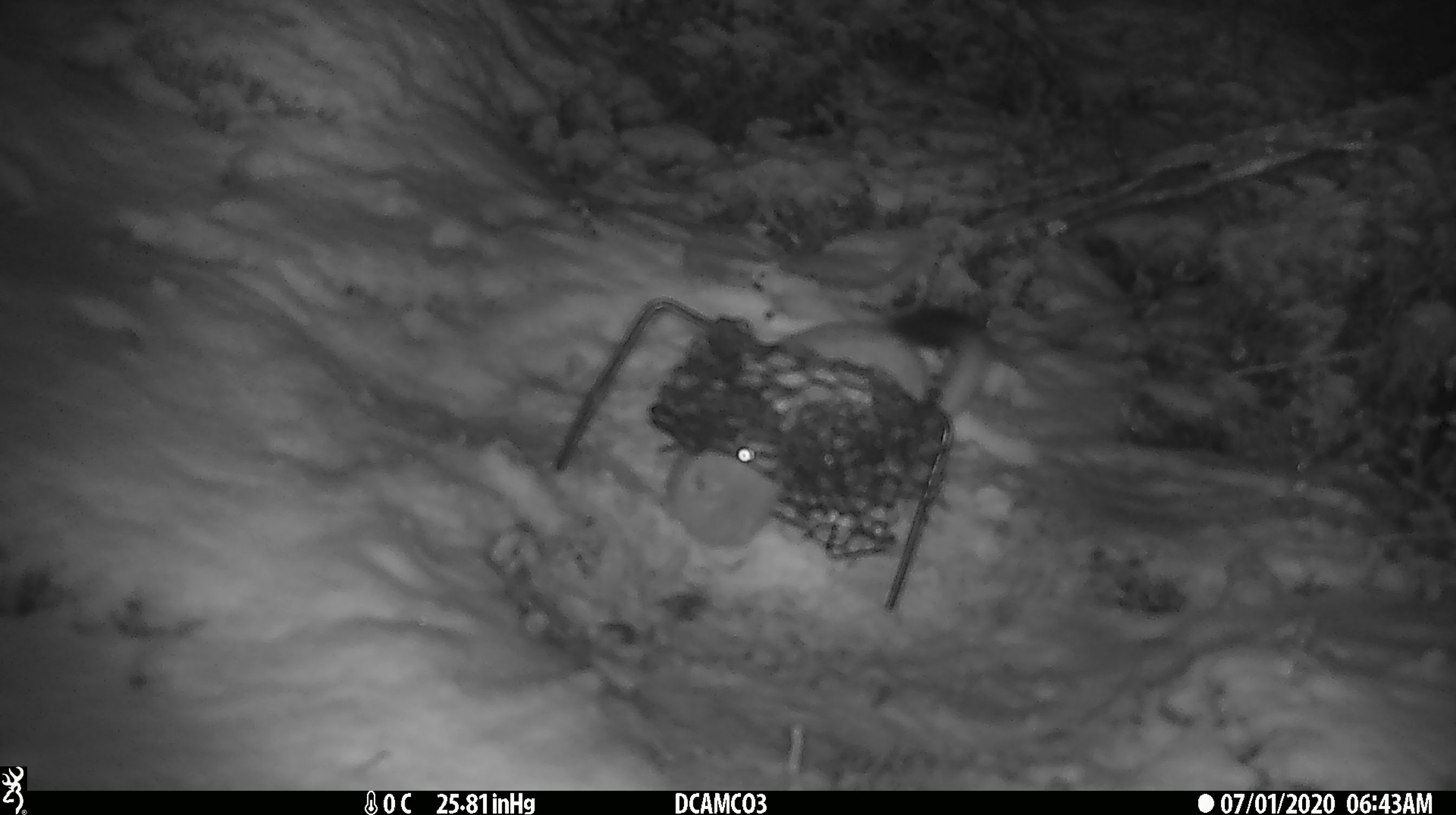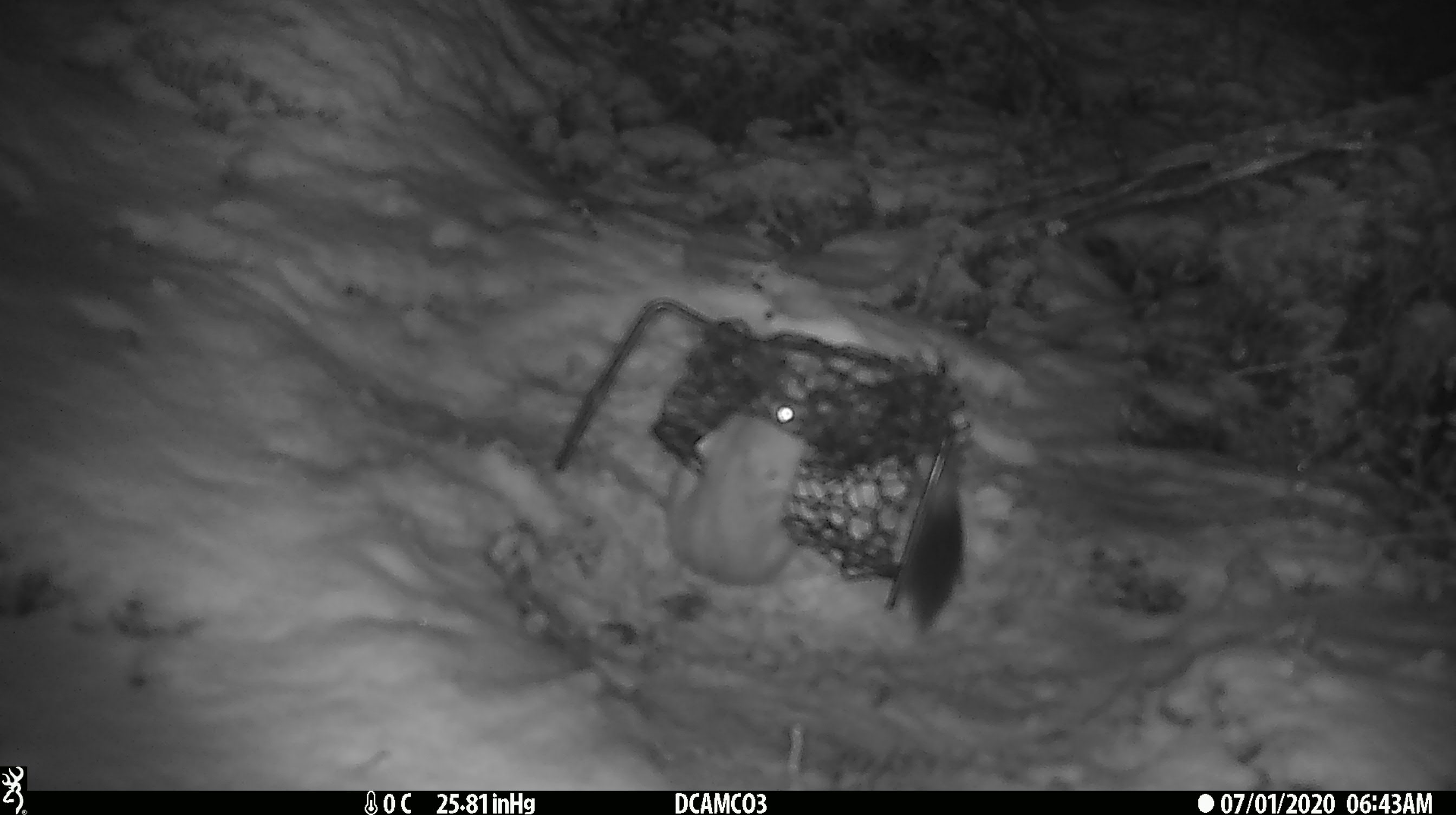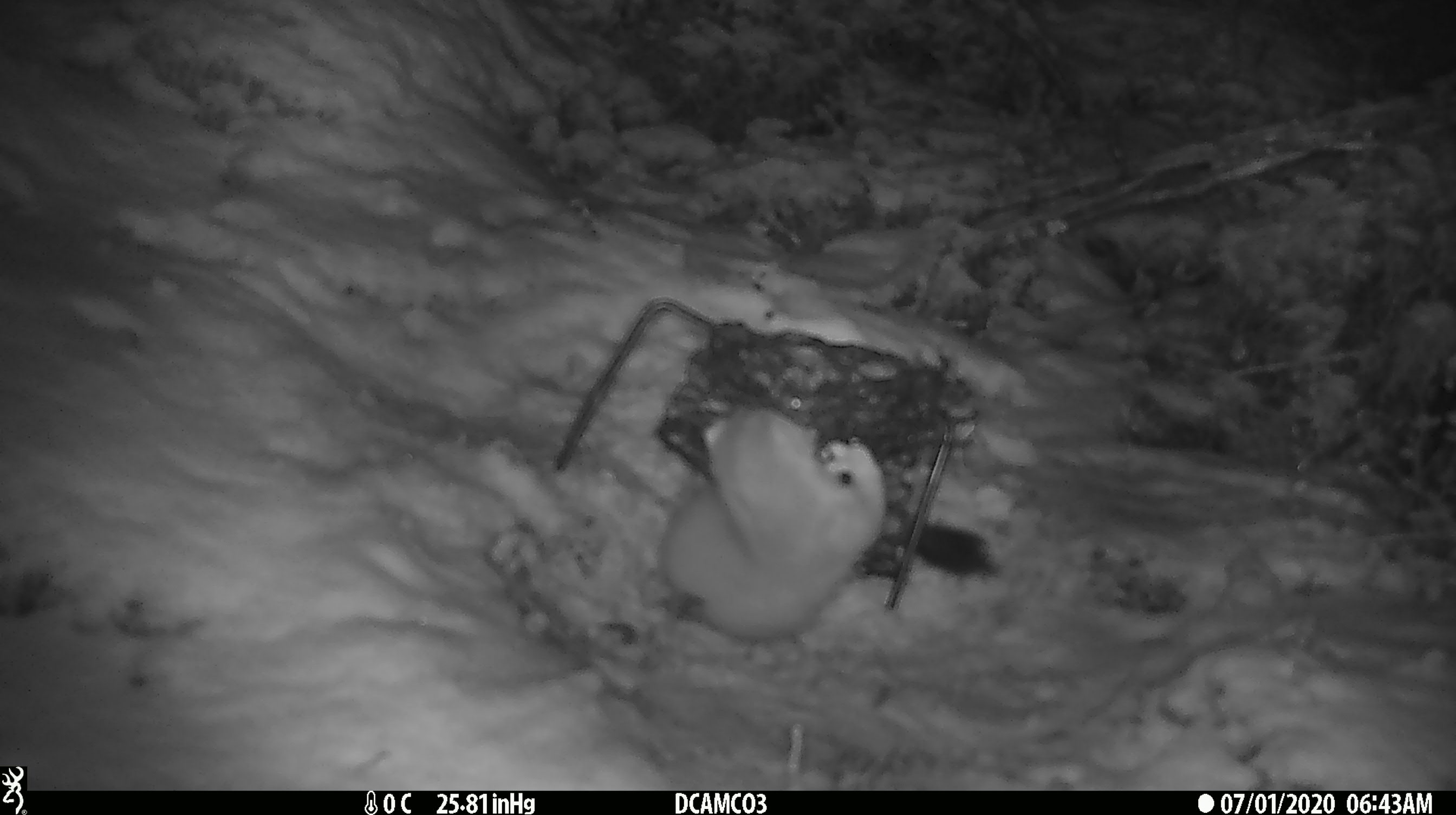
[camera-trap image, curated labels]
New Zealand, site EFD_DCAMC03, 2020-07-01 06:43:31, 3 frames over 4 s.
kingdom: Animalia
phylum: Chordata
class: Mammalia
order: Carnivora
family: Mustelidae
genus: Mustela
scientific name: Mustela erminea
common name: stoat